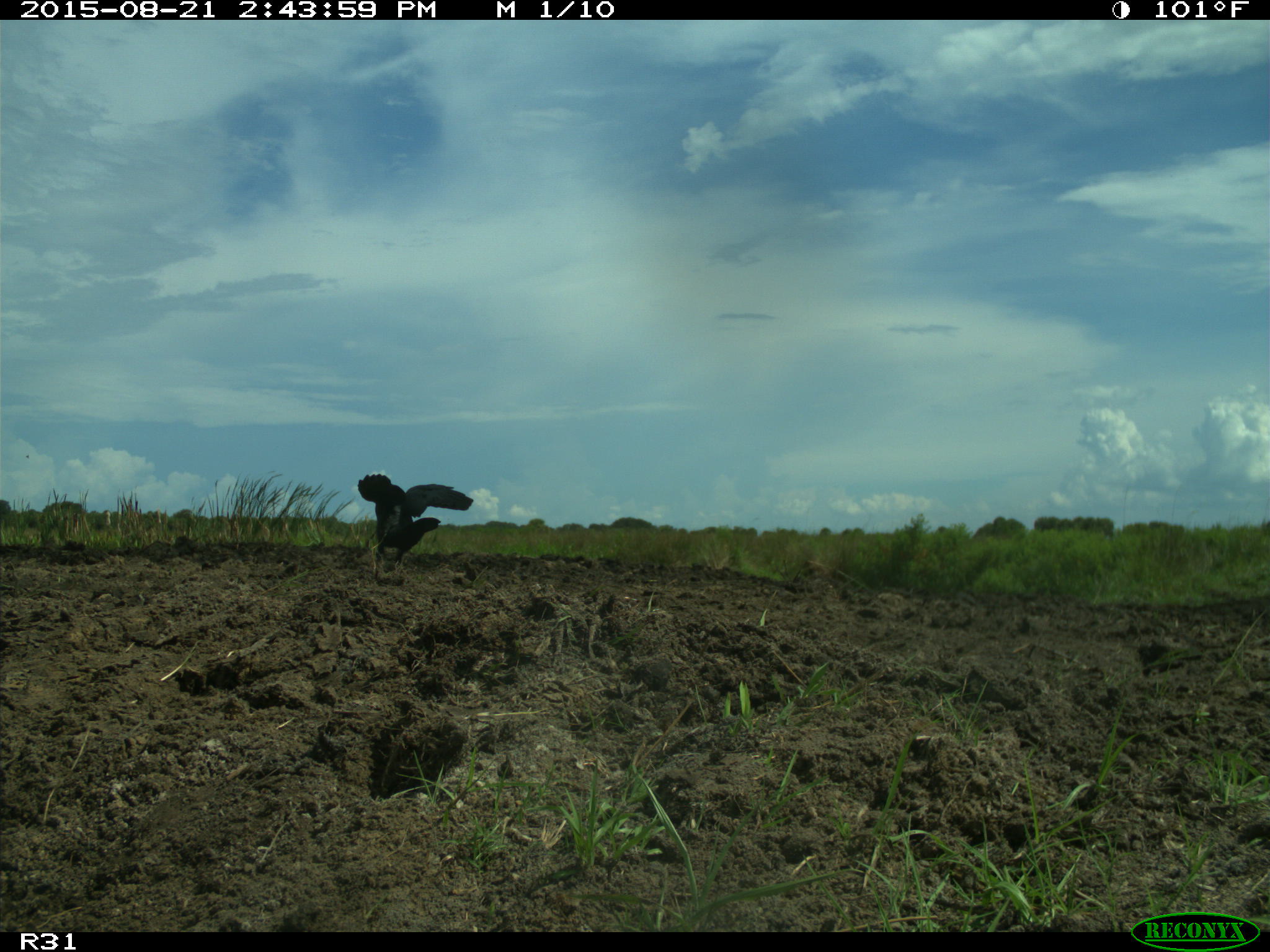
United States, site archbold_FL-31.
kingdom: Animalia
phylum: Chordata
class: Aves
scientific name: Aves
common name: birds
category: unidentified bird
Unidentified bird (birds) (Aves).